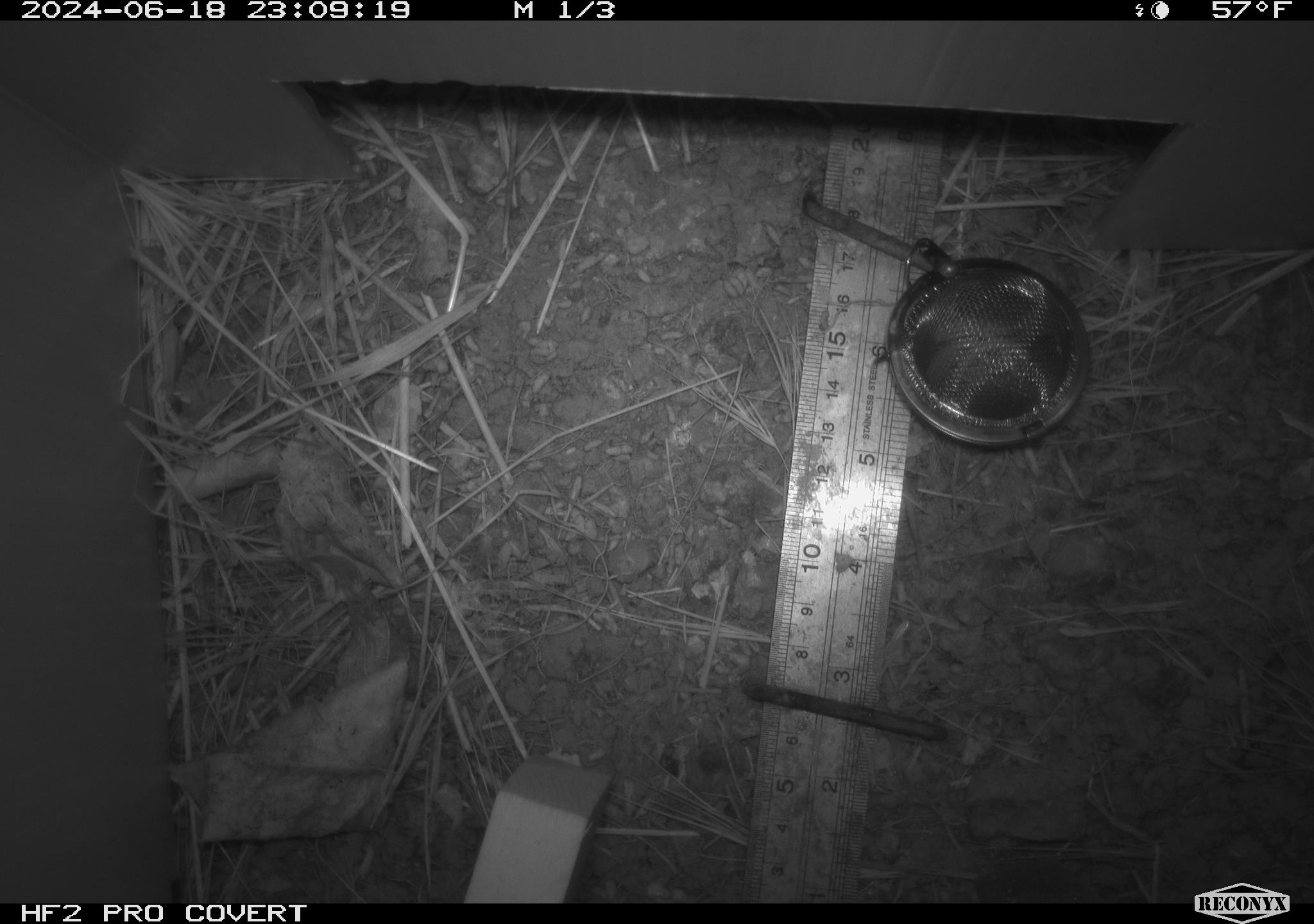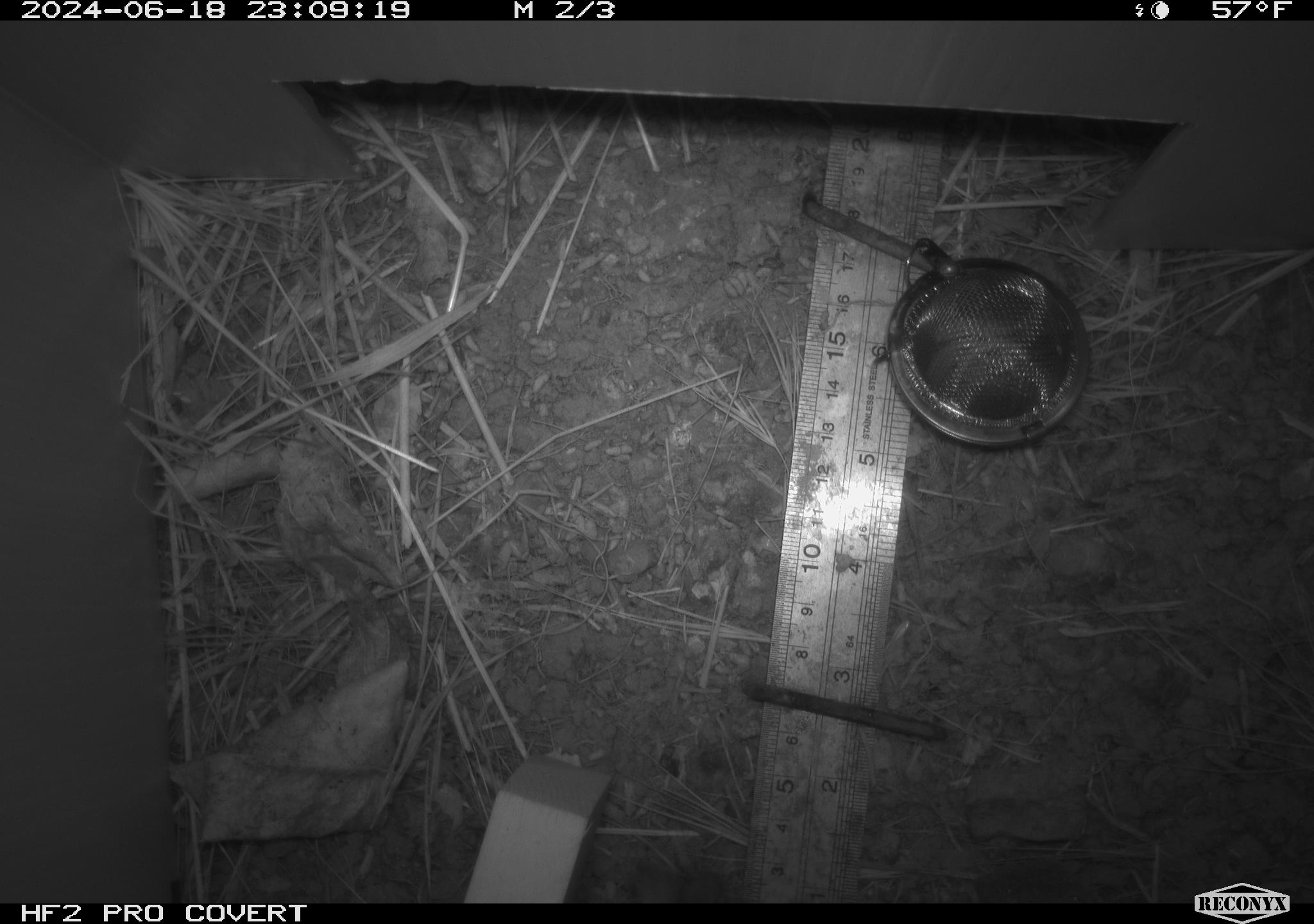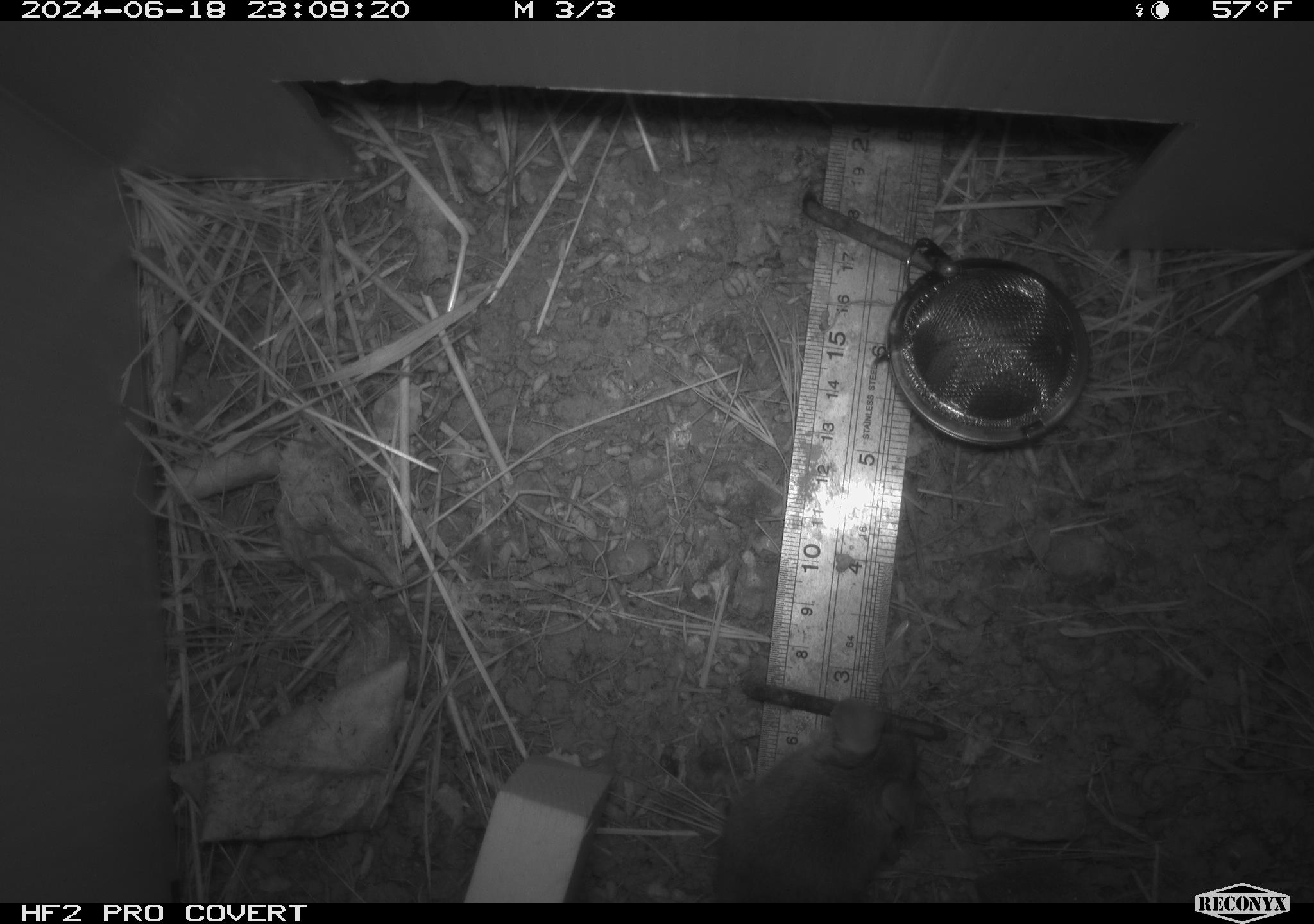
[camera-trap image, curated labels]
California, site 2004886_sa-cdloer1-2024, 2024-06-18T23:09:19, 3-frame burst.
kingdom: Animalia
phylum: Chordata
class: Mammalia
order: Rodentia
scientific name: Rodentia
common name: mouse species